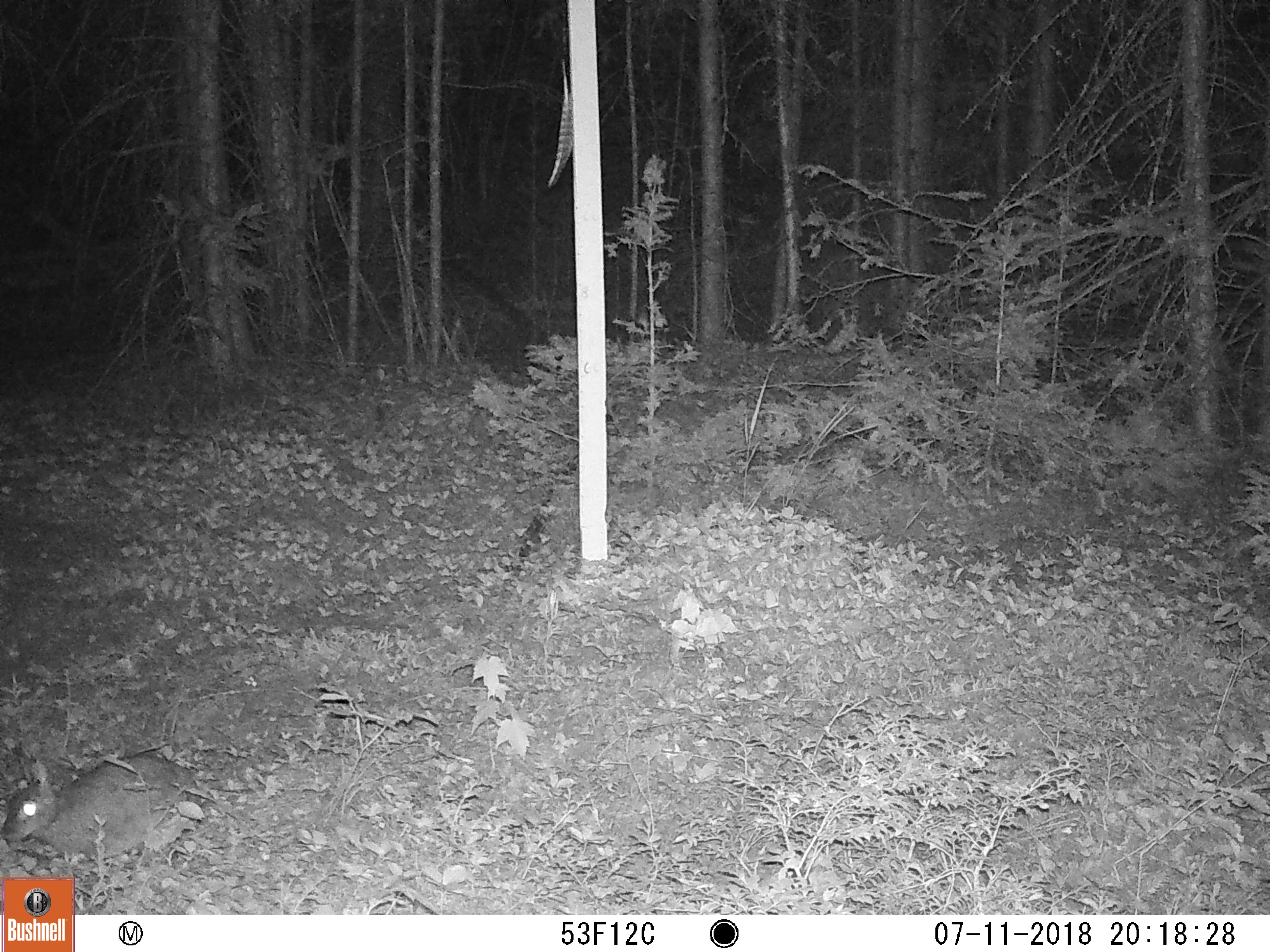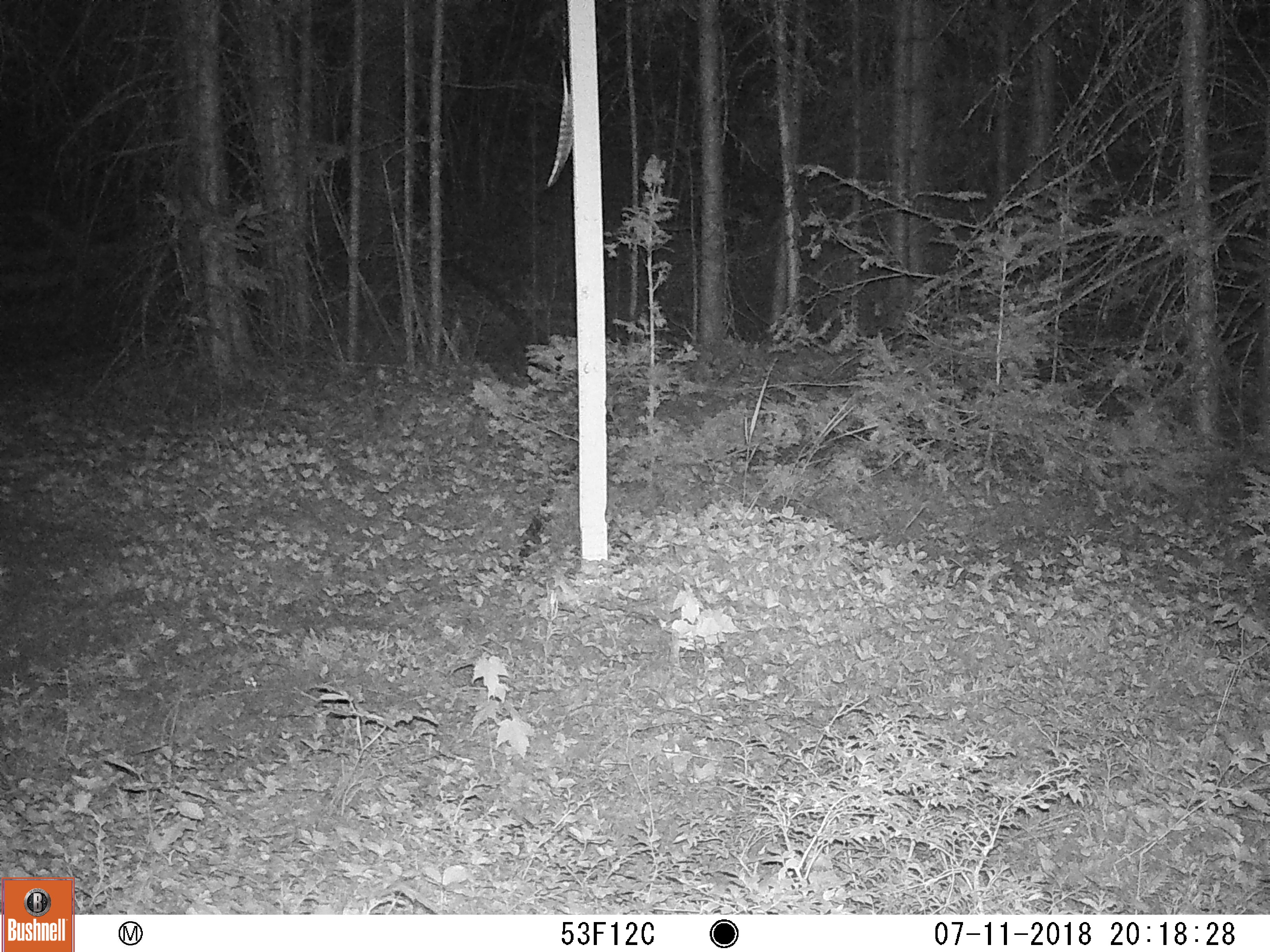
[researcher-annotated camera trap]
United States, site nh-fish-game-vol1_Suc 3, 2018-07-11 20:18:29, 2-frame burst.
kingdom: Animalia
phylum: Chordata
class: Mammalia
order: Lagomorpha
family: Leporidae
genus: Lepus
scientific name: Lepus americanus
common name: snowshoe hare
Snowshoe hare (Lepus americanus).